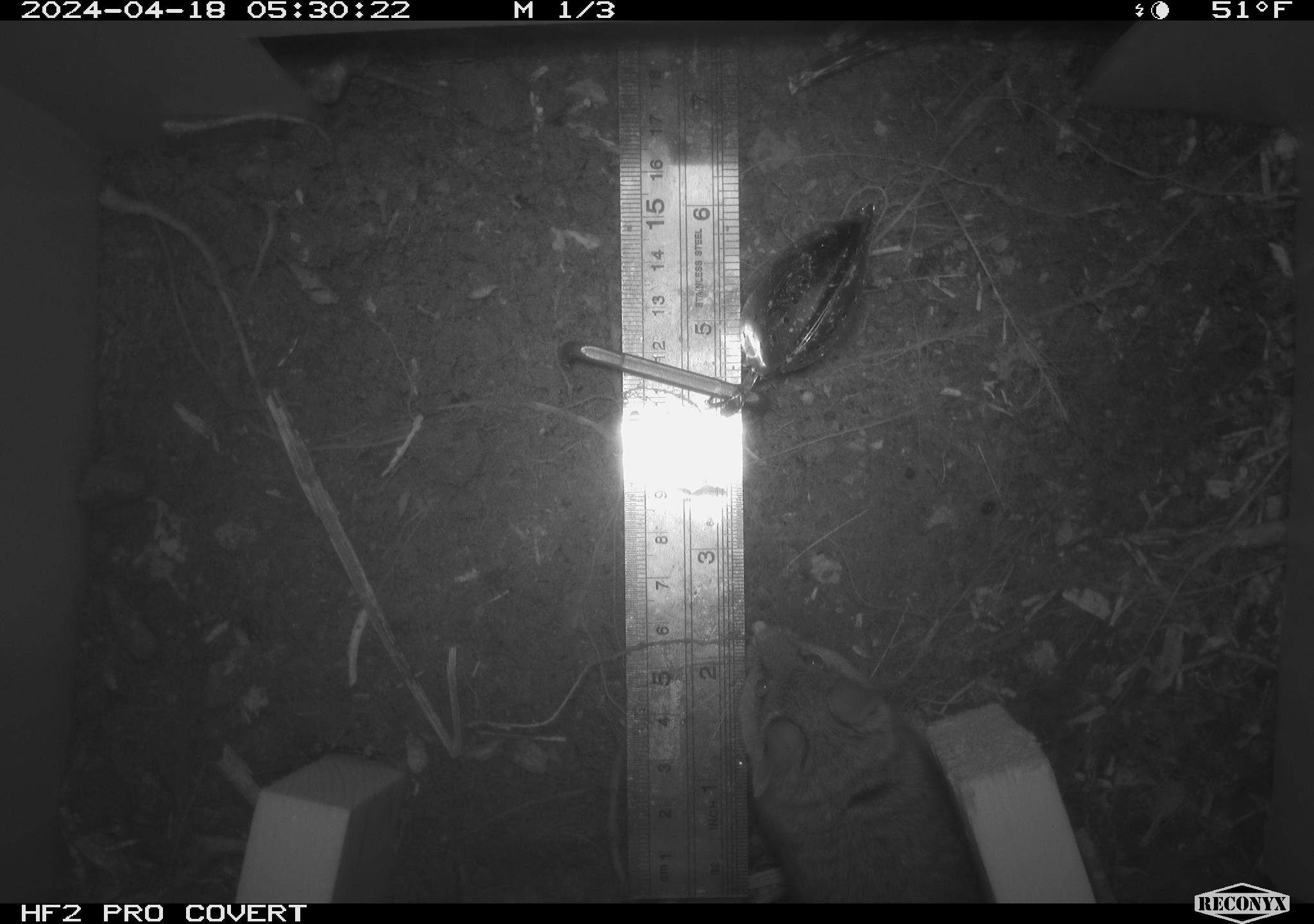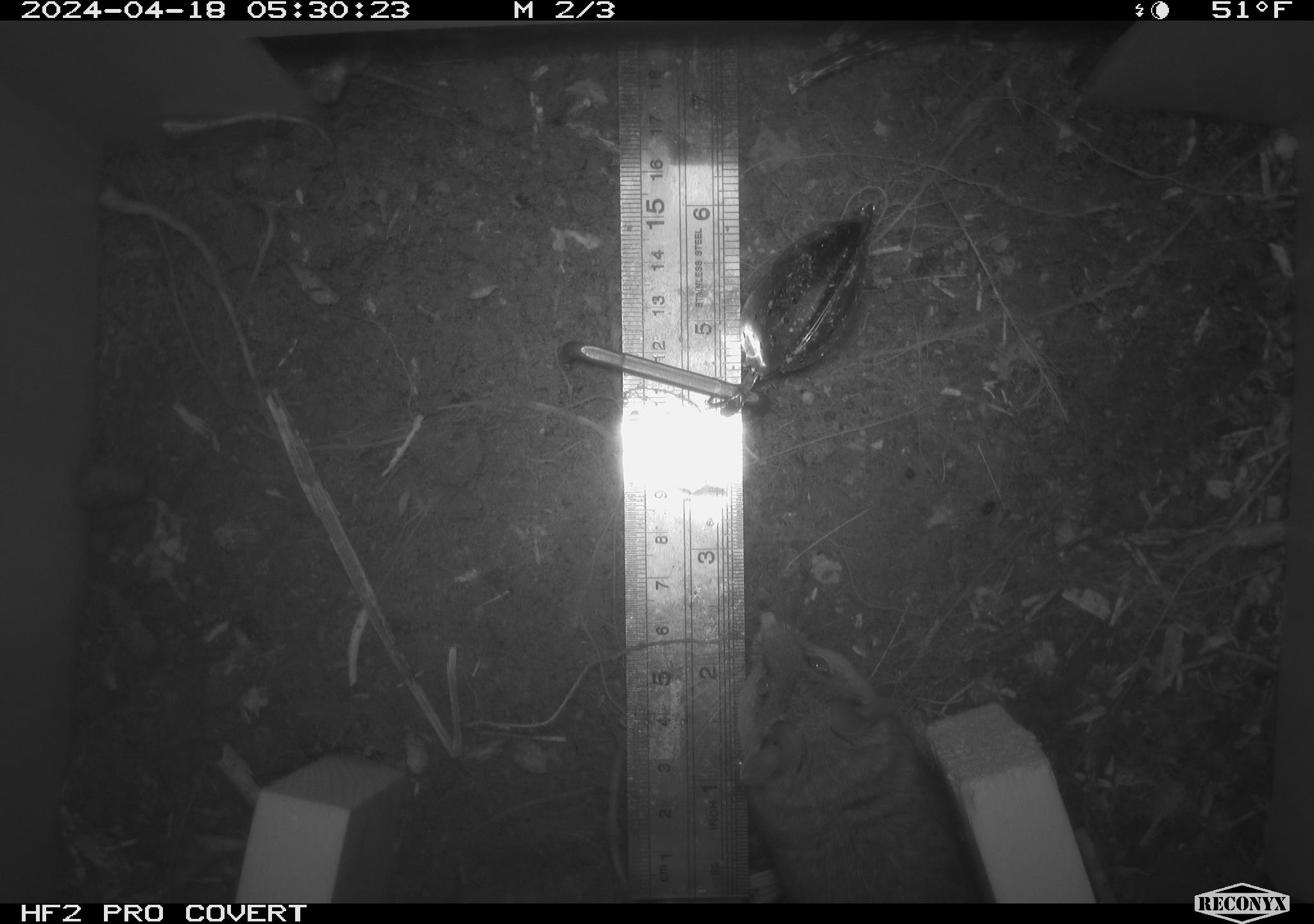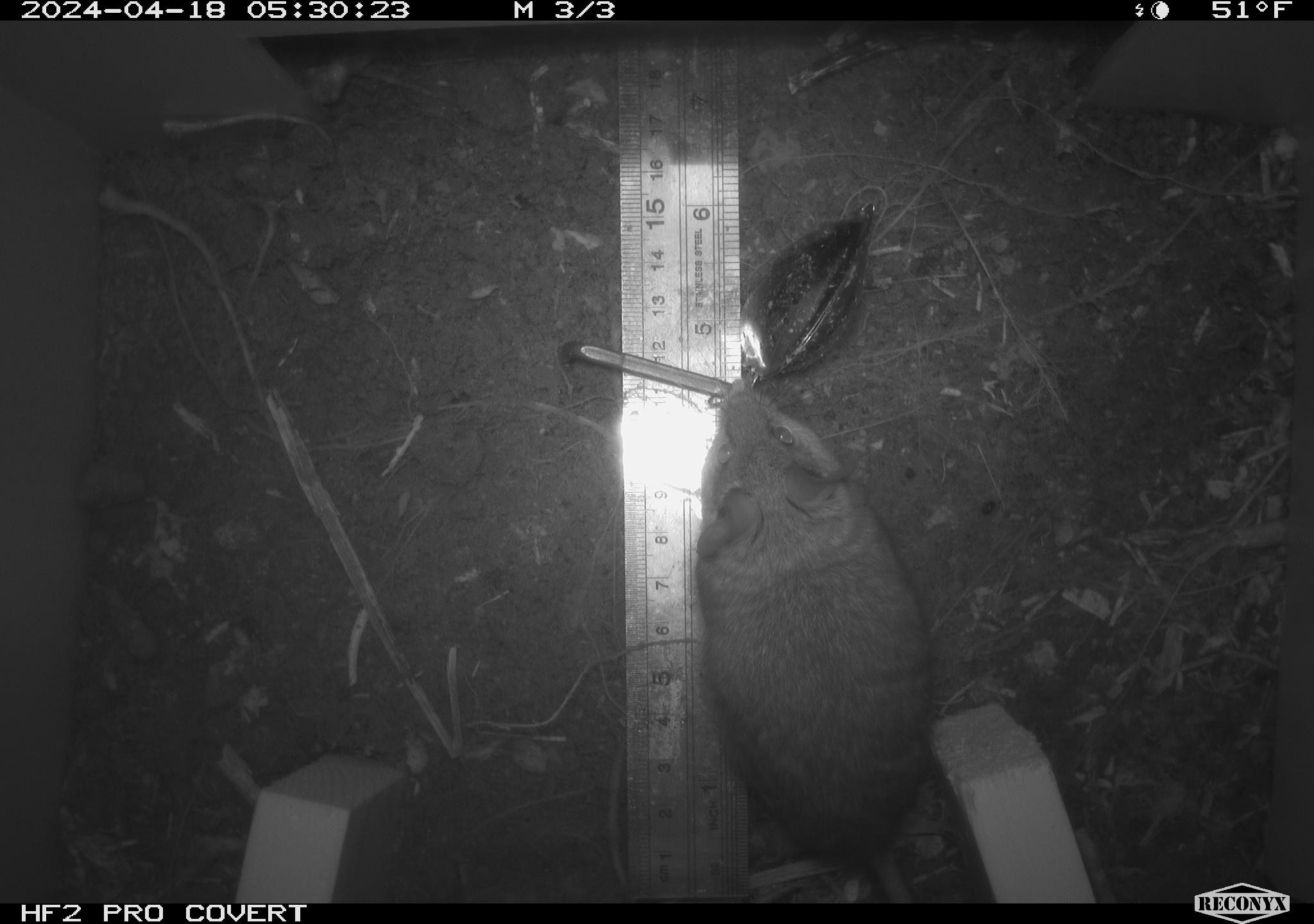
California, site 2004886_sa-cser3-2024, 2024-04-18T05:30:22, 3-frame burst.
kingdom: Animalia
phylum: Chordata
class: Mammalia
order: Rodentia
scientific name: Rodentia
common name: rodent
Rodent (Rodentia).